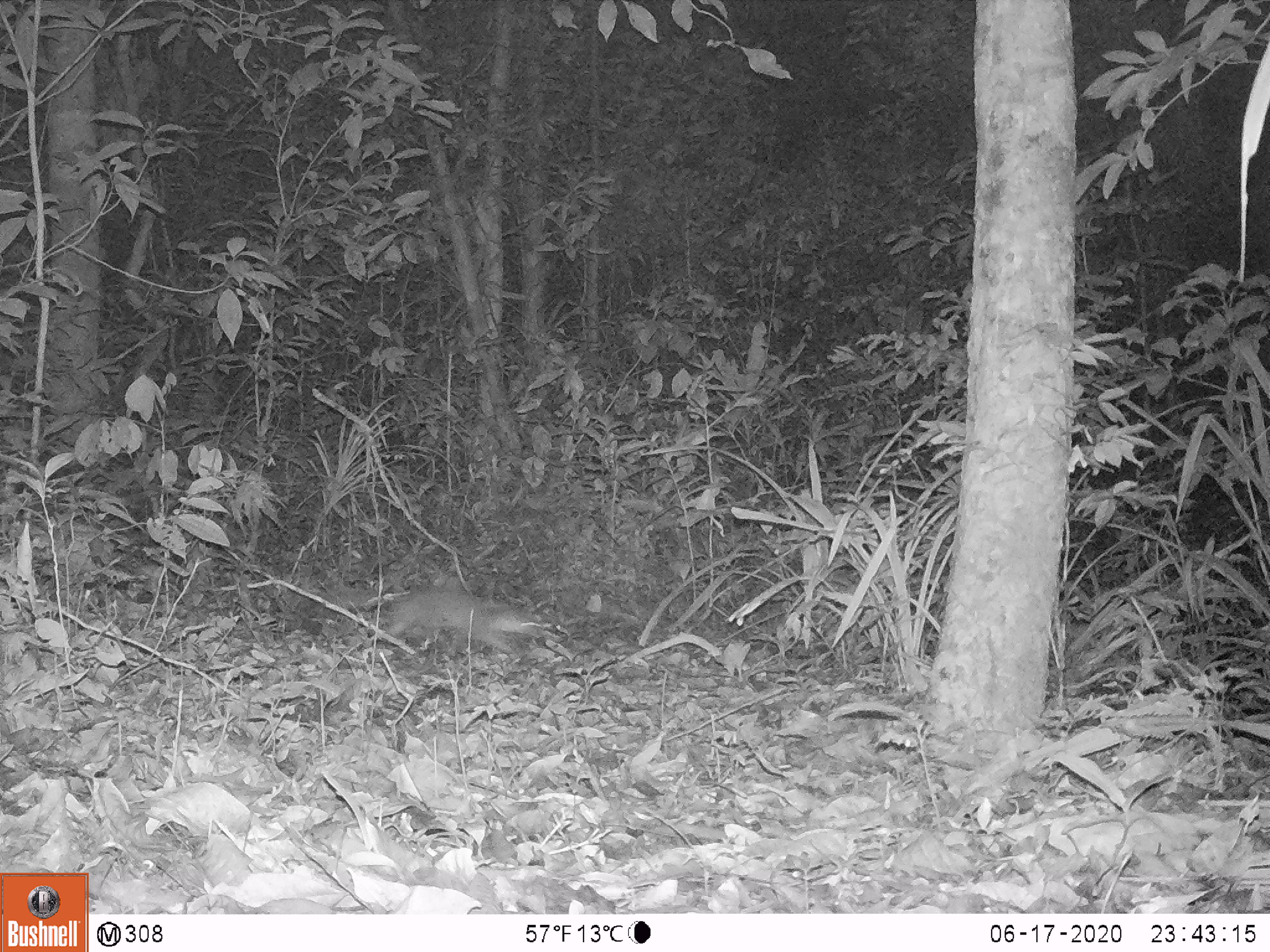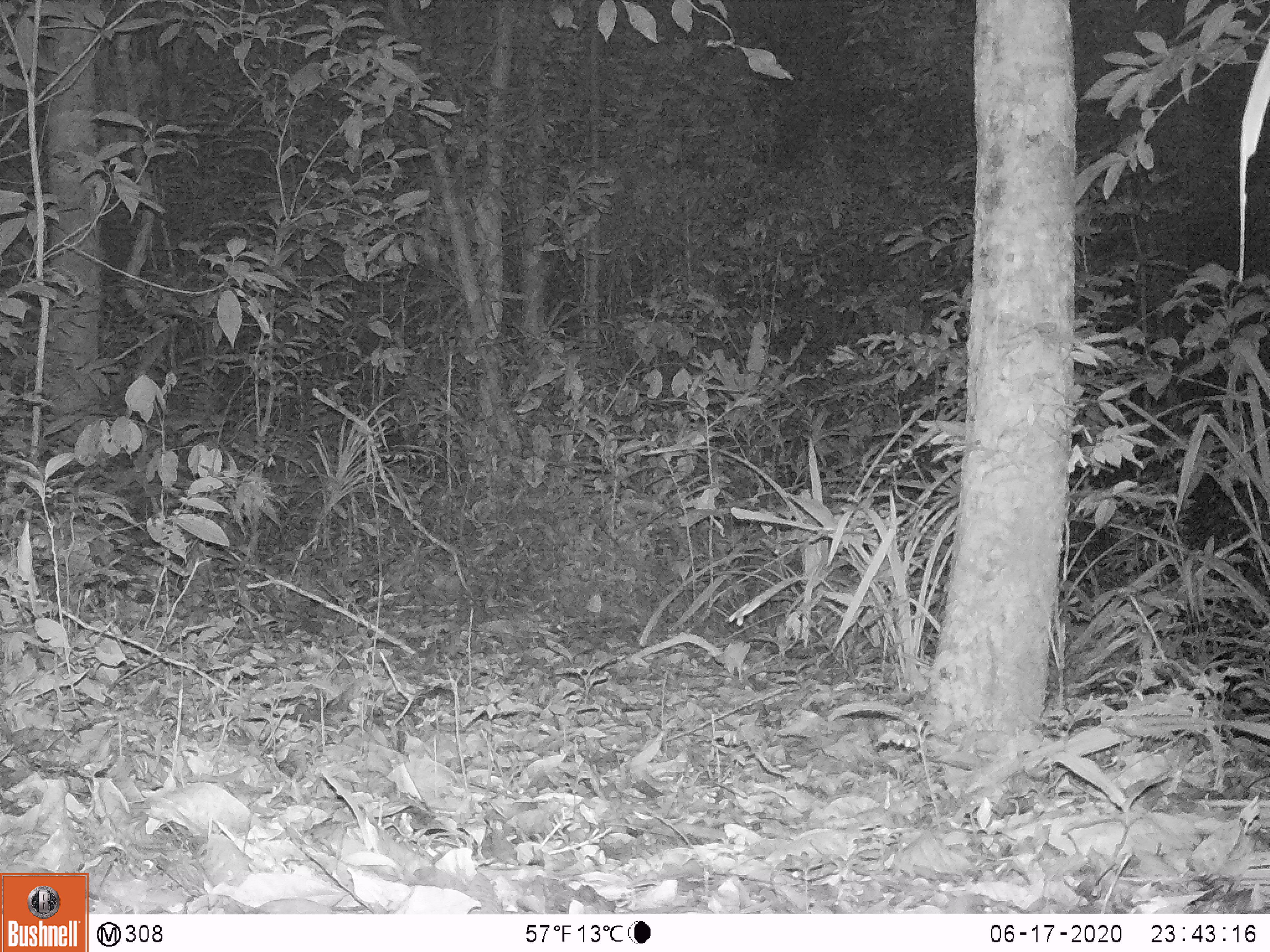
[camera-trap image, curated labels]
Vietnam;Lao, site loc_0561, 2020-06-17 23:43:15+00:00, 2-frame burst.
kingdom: Animalia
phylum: Chordata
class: Mammalia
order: Carnivora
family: Mustelidae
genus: Melogale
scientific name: Melogale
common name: ferret badger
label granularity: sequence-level